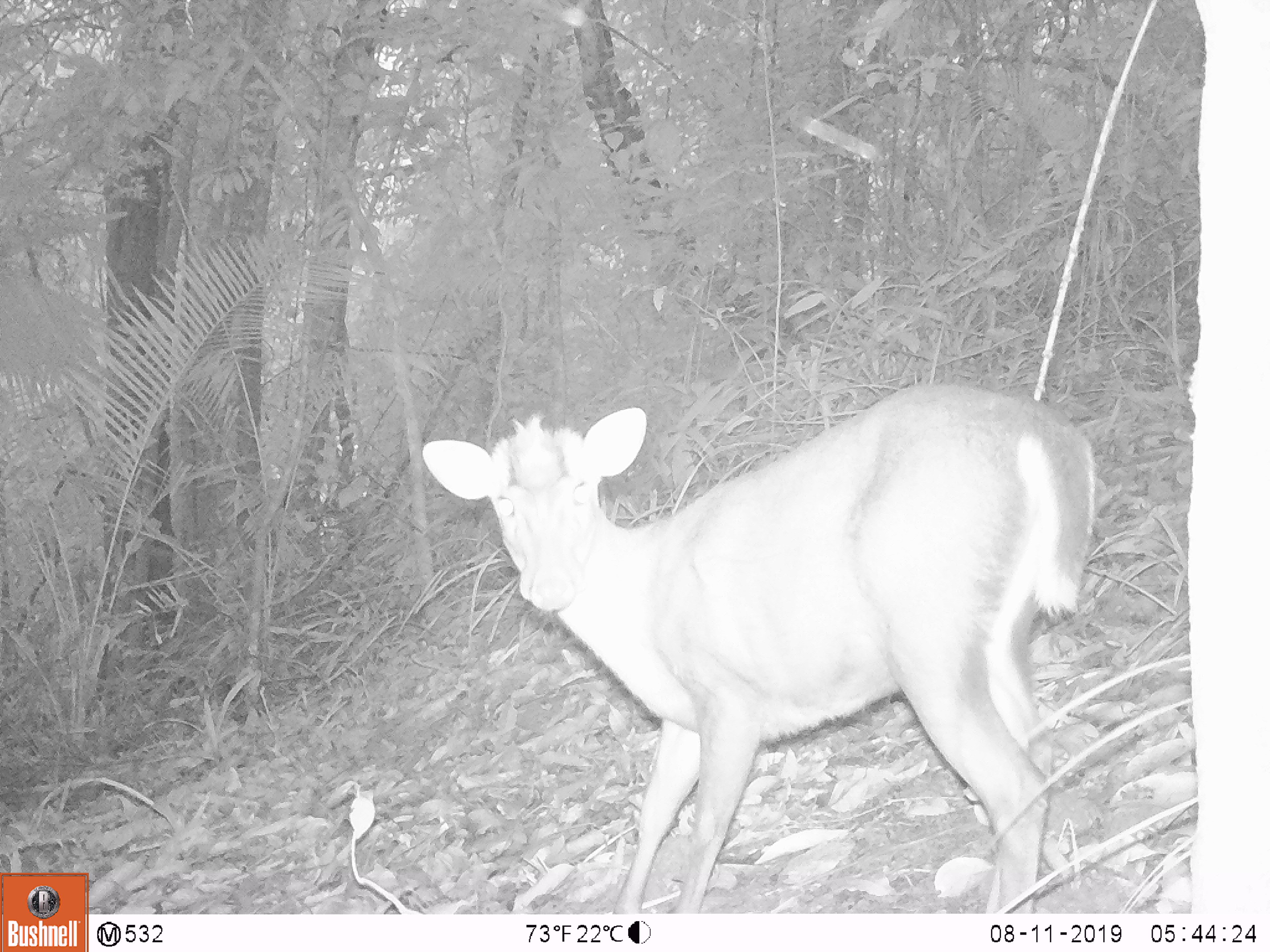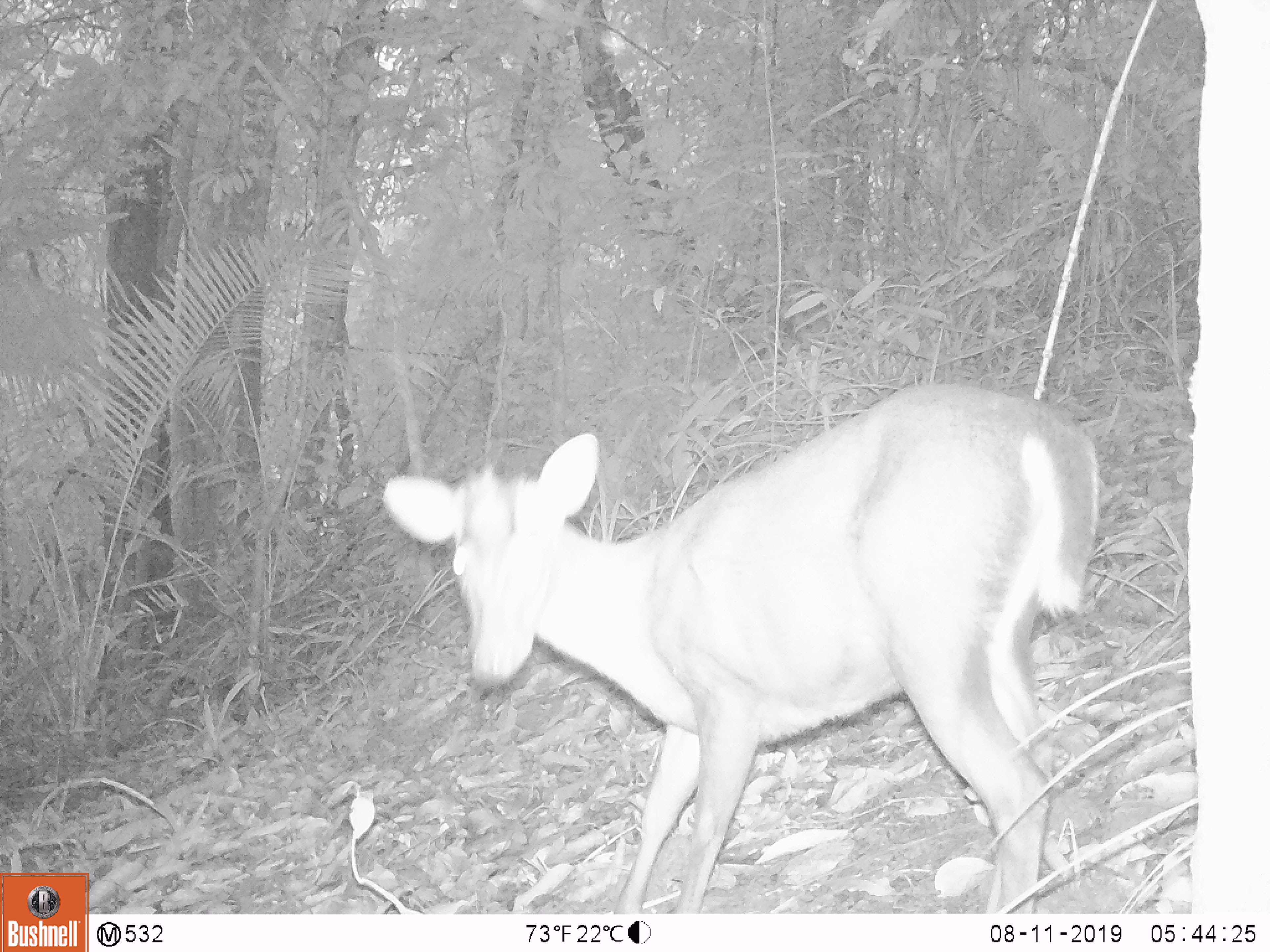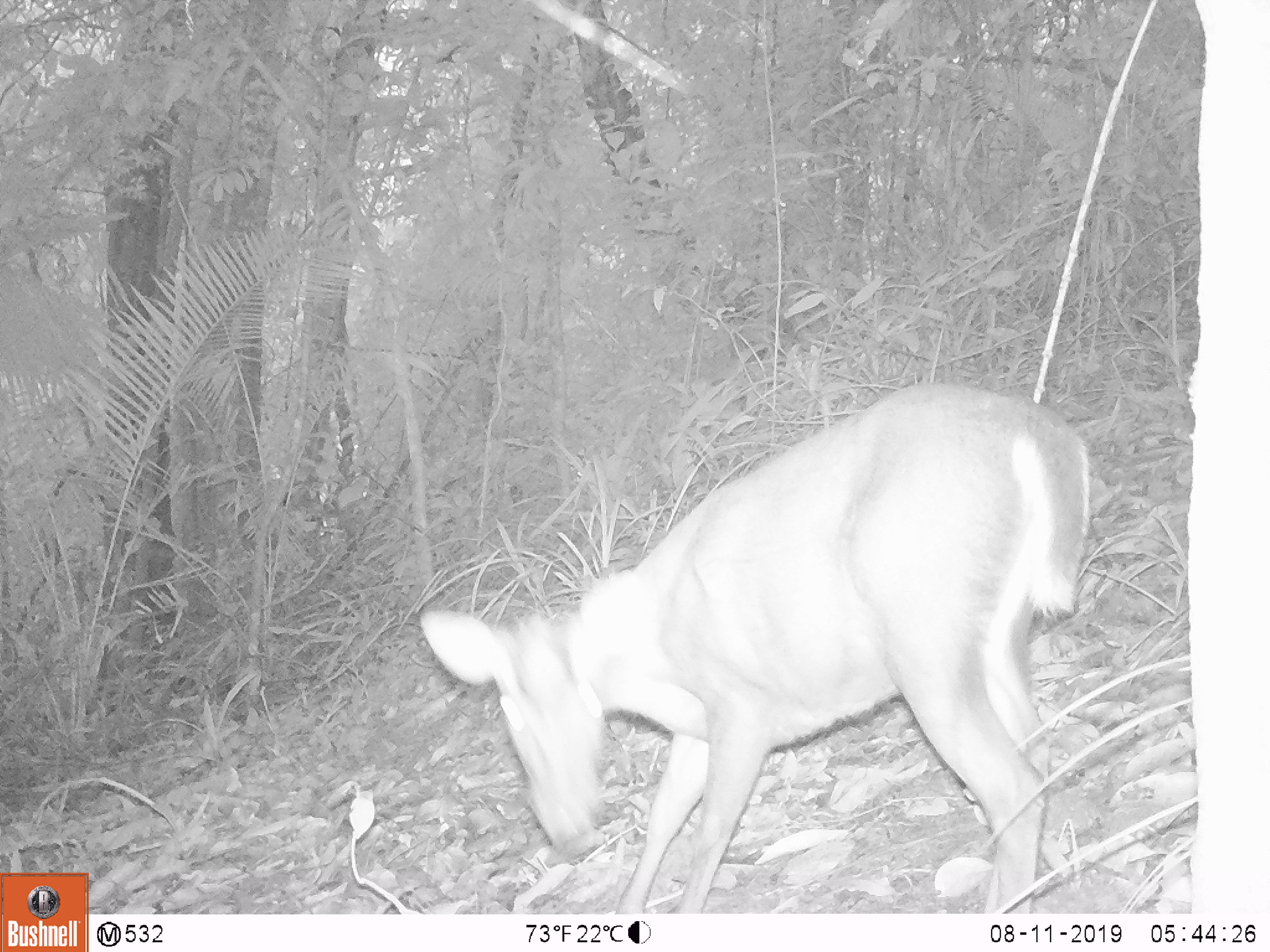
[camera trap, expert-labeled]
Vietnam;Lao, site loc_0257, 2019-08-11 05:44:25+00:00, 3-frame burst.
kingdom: Animalia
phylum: Chordata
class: Mammalia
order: Artiodactyla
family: Cervidae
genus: Muntiacus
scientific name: Muntiacus rooseveltorum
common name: roosevelt's muntjac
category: roosevelts muntjac group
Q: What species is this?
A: Roosevelts muntjac group (roosevelt's muntjac) (Muntiacus rooseveltorum).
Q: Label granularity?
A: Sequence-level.